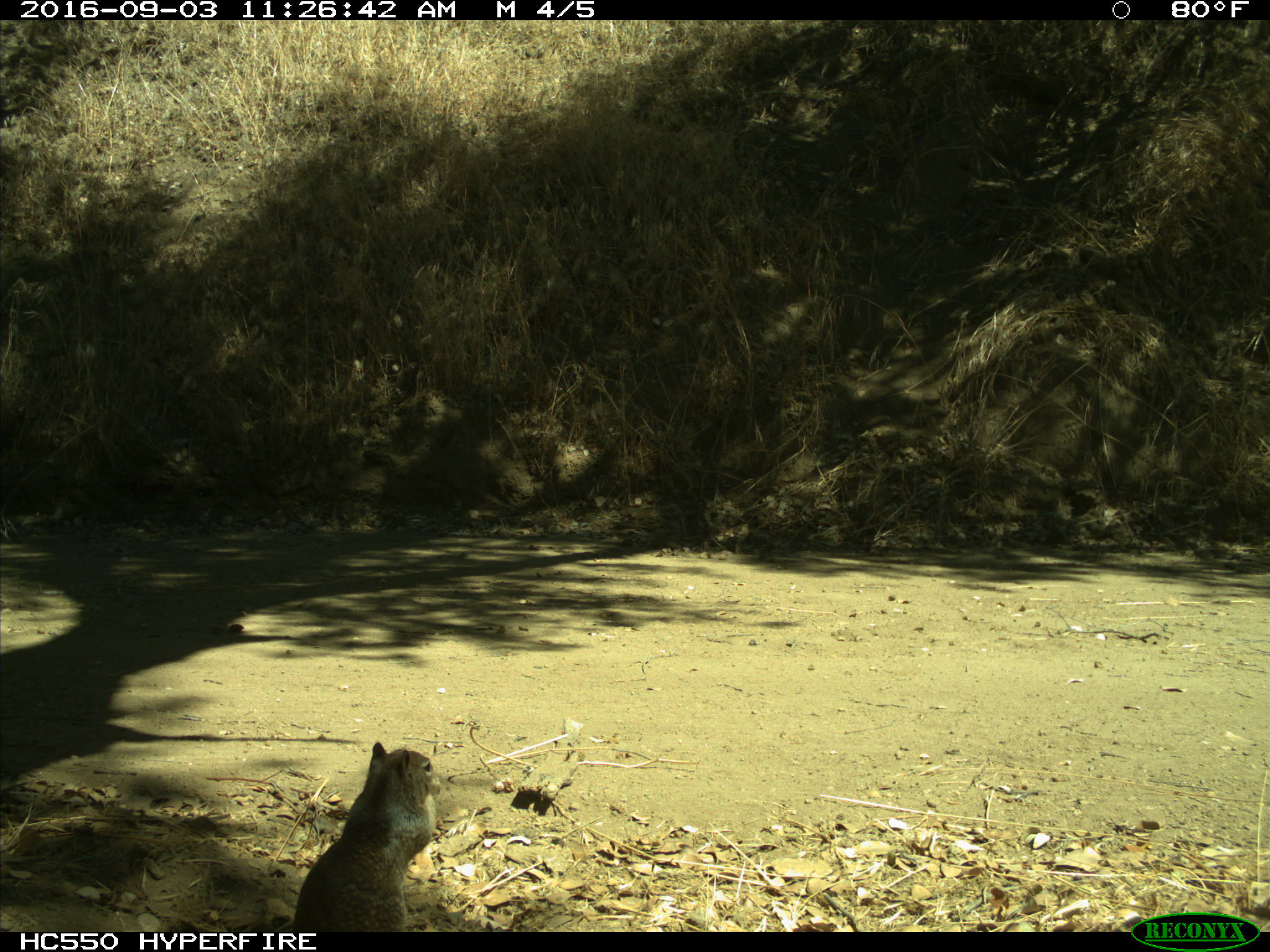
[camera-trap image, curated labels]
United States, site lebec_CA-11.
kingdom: Animalia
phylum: Chordata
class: Mammalia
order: Rodentia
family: Sciuridae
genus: Otospermophilus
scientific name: Otospermophilus beecheyi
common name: california ground squirrel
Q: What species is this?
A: Otospermophilus beecheyi (california ground squirrel).